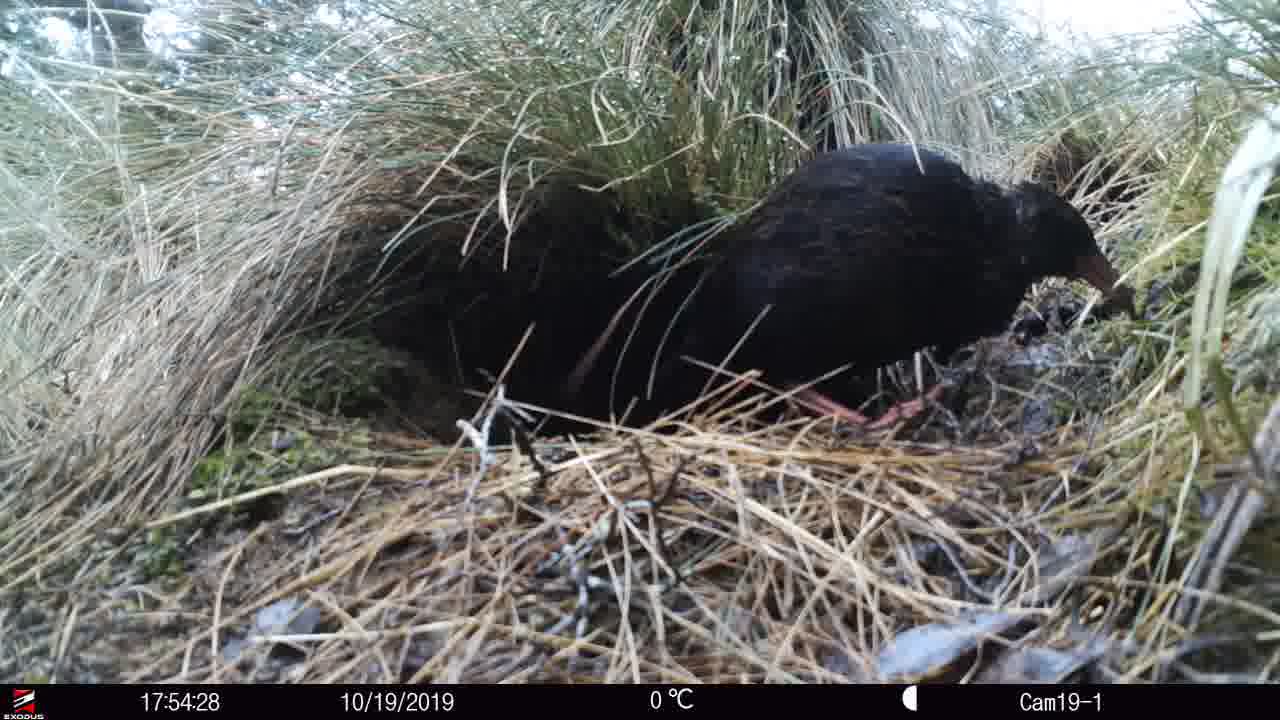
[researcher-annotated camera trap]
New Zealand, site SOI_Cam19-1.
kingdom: Animalia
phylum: Chordata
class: Aves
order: Gruiformes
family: Rallidae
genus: Gallirallus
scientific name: Gallirallus australis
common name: weka